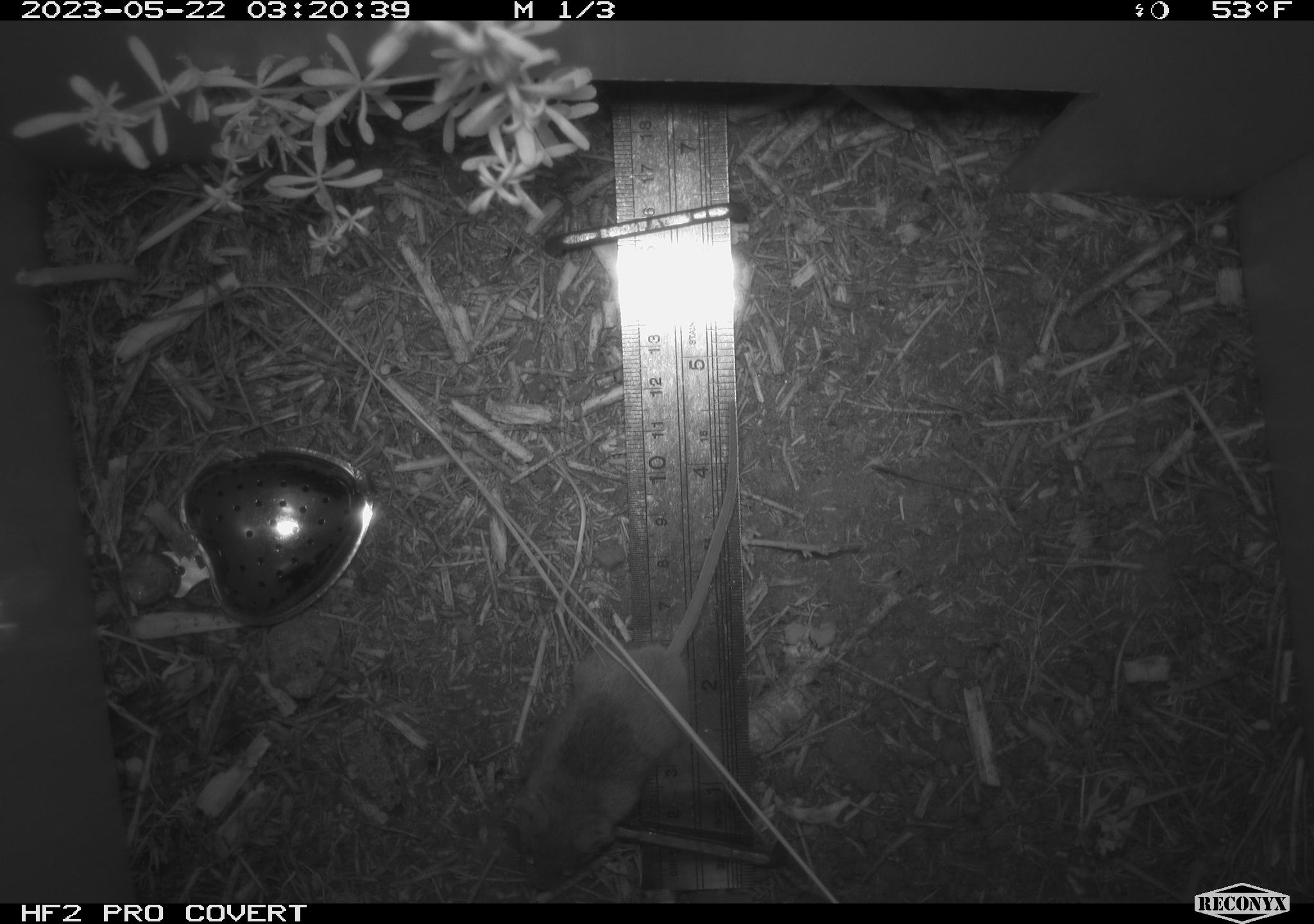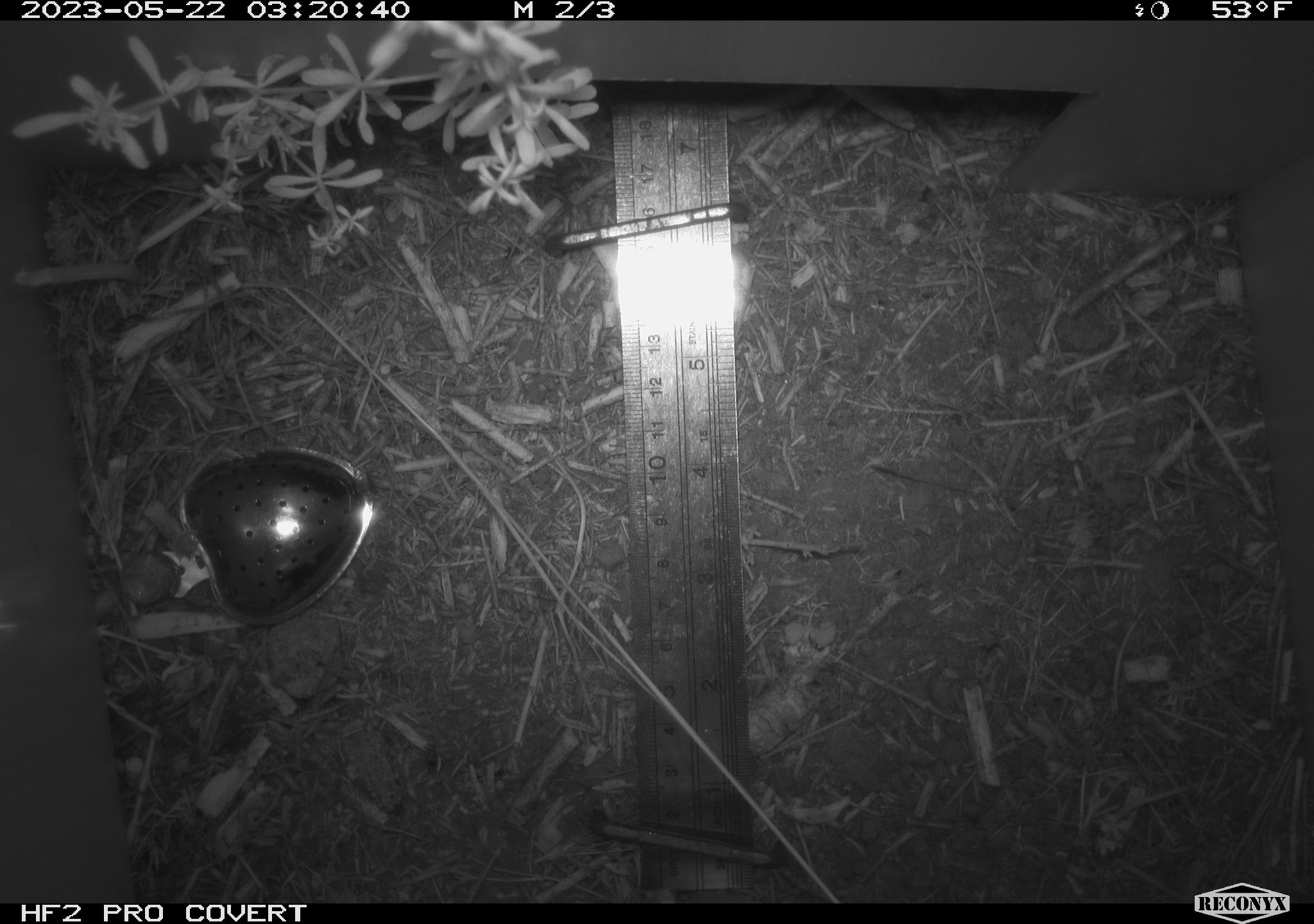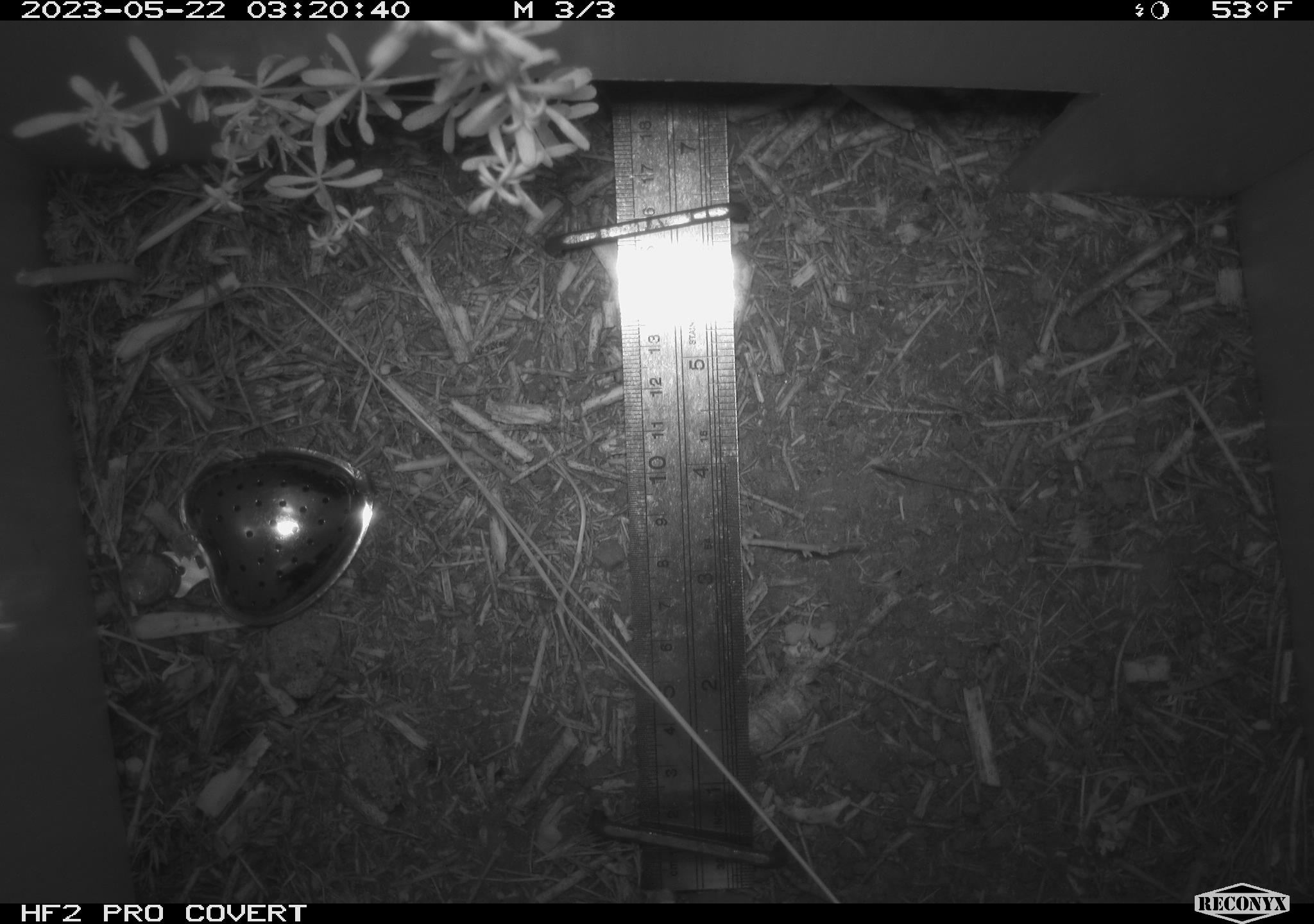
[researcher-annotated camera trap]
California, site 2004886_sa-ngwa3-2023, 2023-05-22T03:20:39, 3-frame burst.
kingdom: Animalia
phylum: Chordata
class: Mammalia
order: Rodentia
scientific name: Rodentia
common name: mouse species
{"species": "mouse species (Rodentia)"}